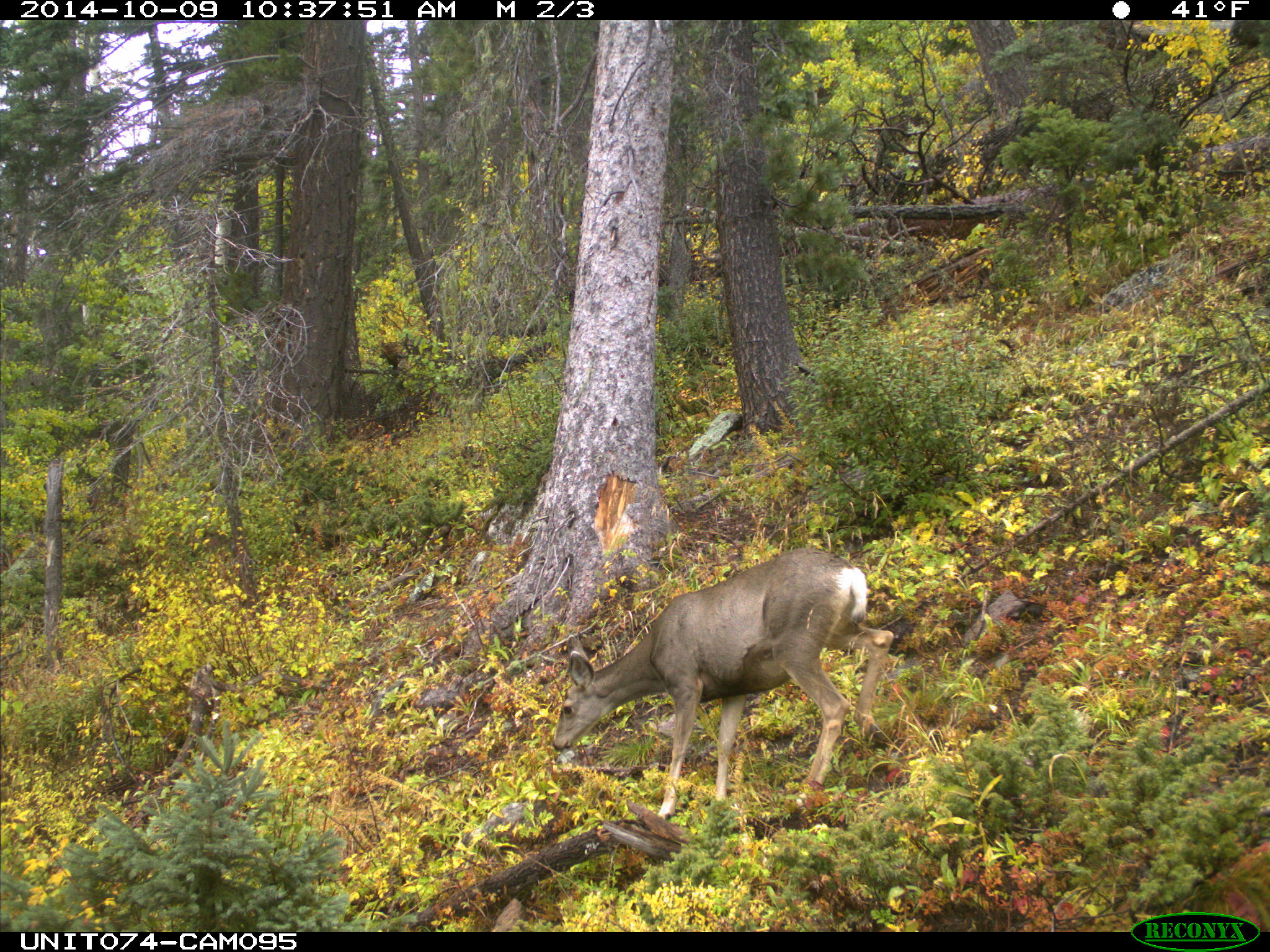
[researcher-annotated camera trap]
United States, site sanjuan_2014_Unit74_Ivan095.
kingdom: Animalia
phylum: Chordata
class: Mammalia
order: Artiodactyla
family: Cervidae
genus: Odocoileus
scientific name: Odocoileus hemionus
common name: mule deer